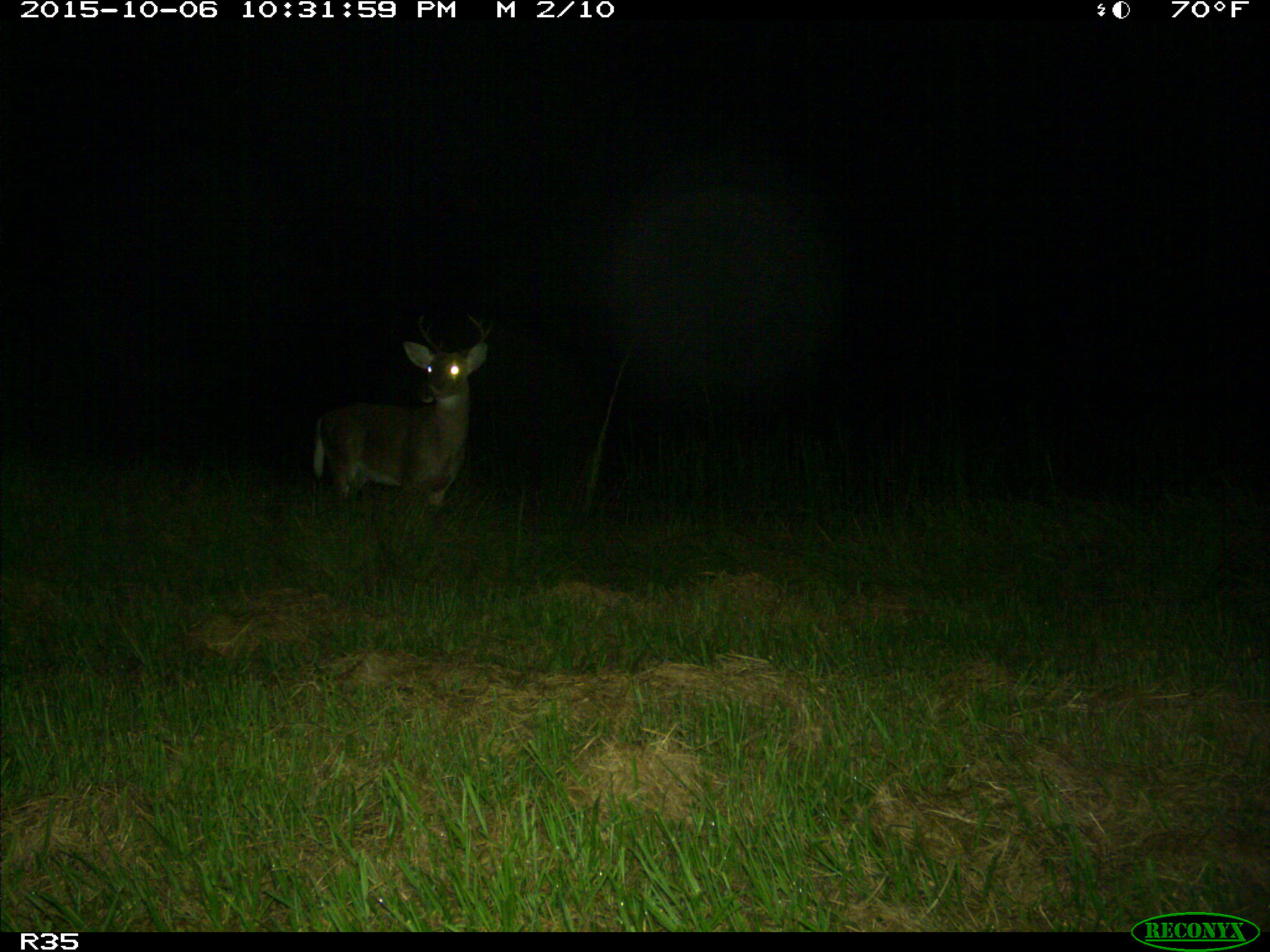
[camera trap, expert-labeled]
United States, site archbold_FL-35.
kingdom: Animalia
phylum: Chordata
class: Mammalia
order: Artiodactyla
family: Cervidae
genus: Odocoileus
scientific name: Odocoileus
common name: deer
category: unidentified deer